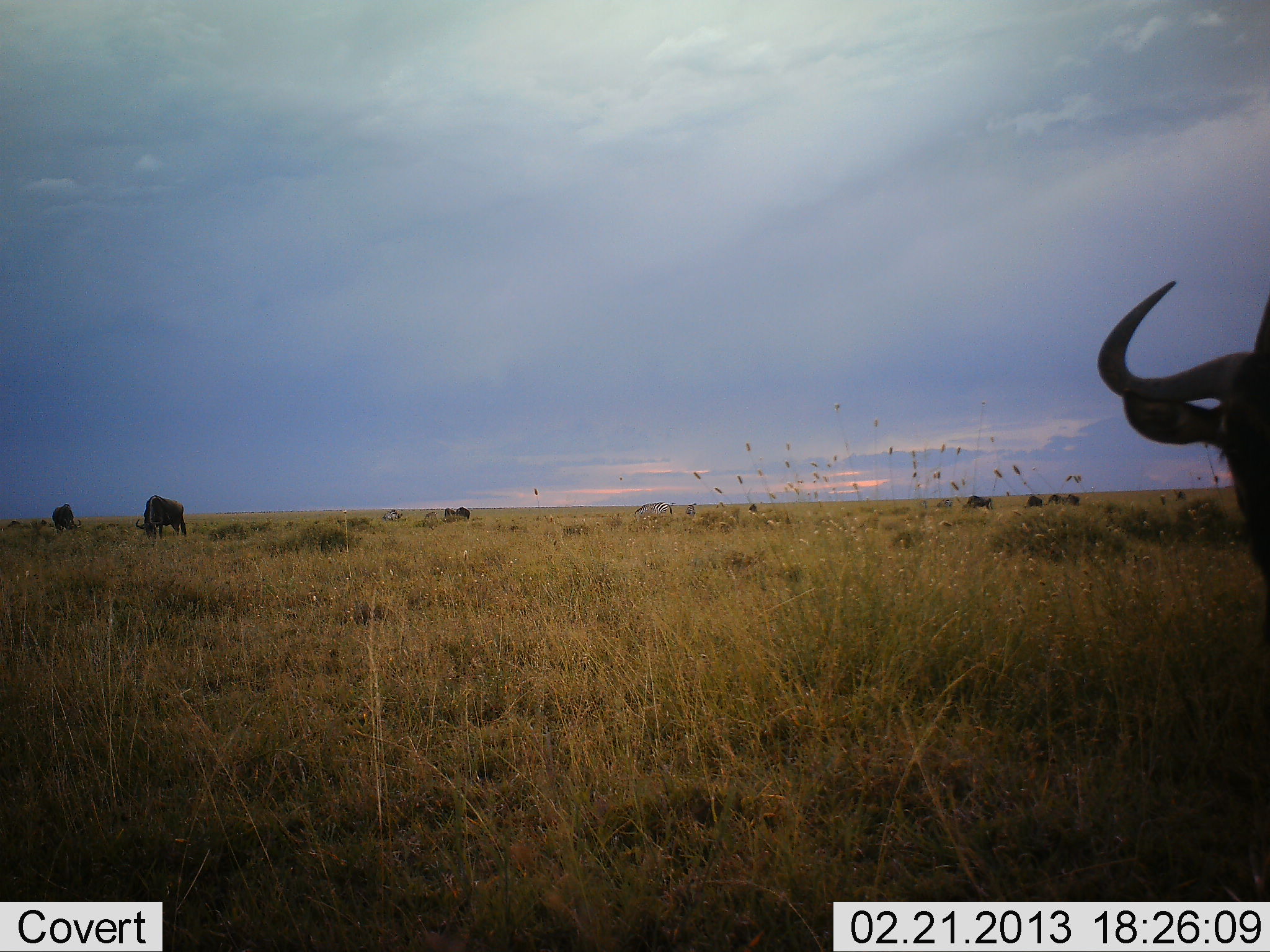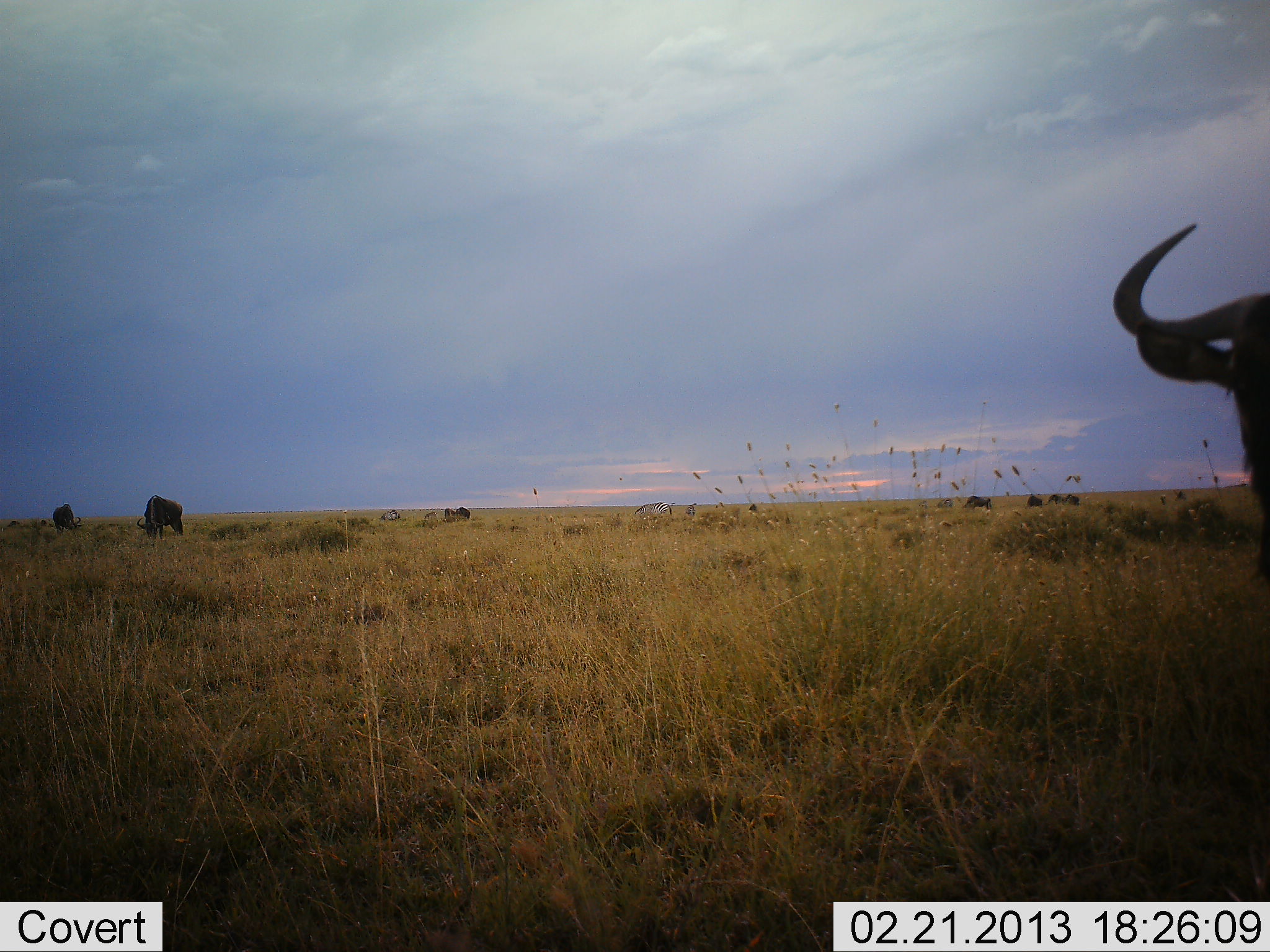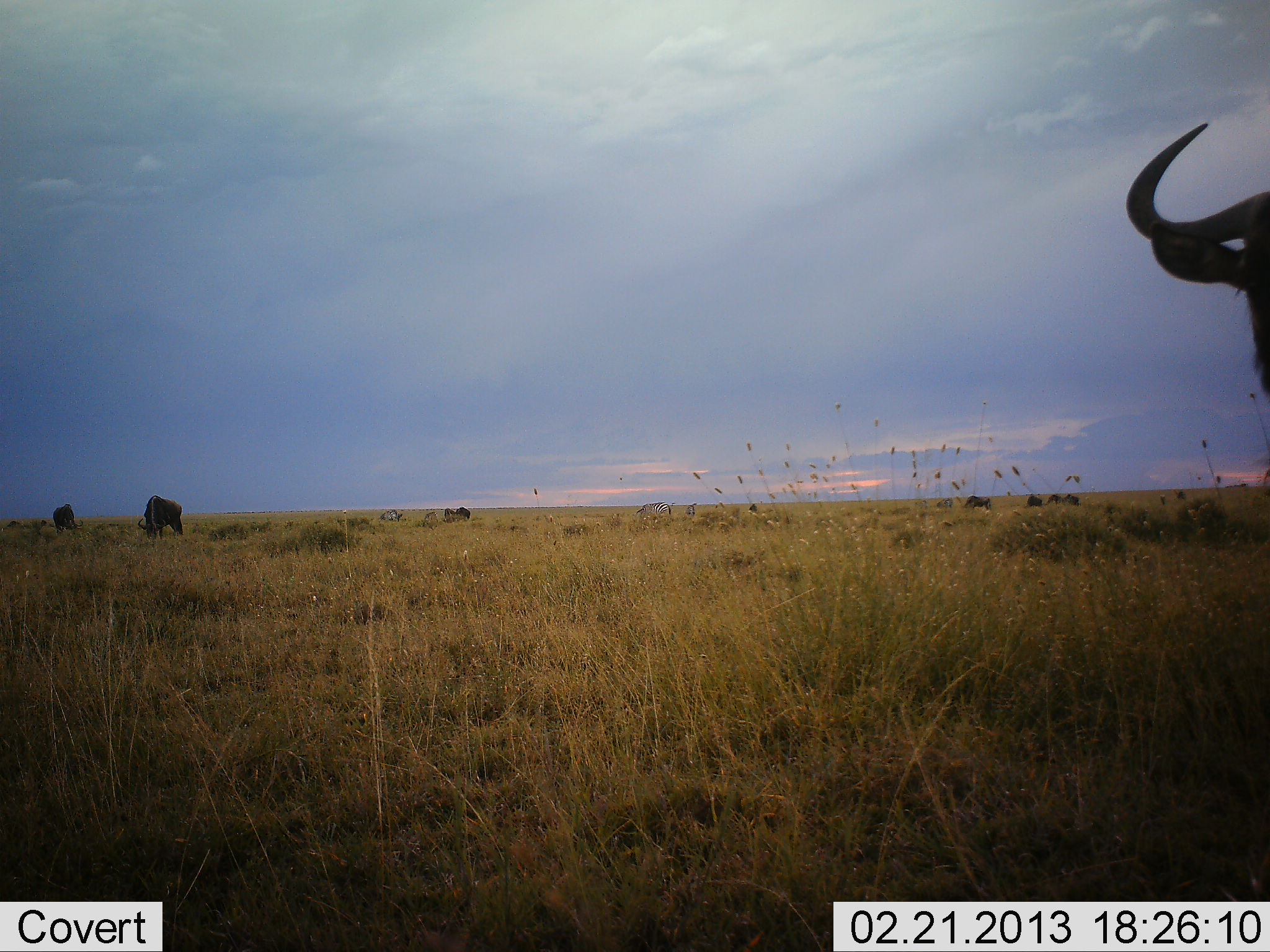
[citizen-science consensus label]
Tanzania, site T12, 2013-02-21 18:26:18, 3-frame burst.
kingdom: Animalia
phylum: Chordata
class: Mammalia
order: Artiodactyla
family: Bovidae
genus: Connochaetes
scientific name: Connochaetes taurinus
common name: blue wildebeest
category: wildebeest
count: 8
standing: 72%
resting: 3%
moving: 14%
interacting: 3%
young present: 0%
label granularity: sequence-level